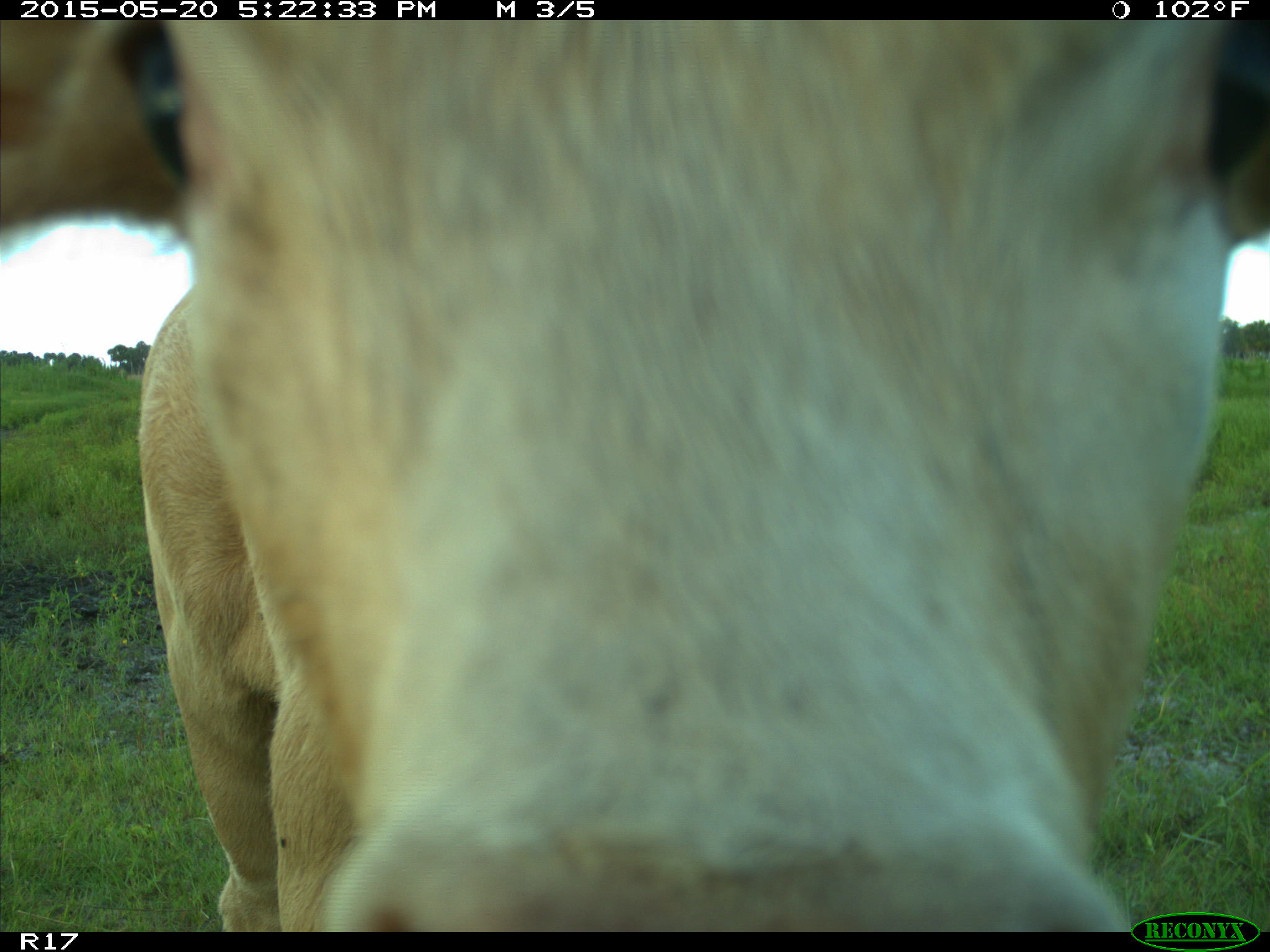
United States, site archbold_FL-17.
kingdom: Animalia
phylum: Chordata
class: Mammalia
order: Artiodactyla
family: Bovidae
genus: Bos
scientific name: Bos taurus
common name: domestic cow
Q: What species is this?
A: Bos taurus (domestic cow).